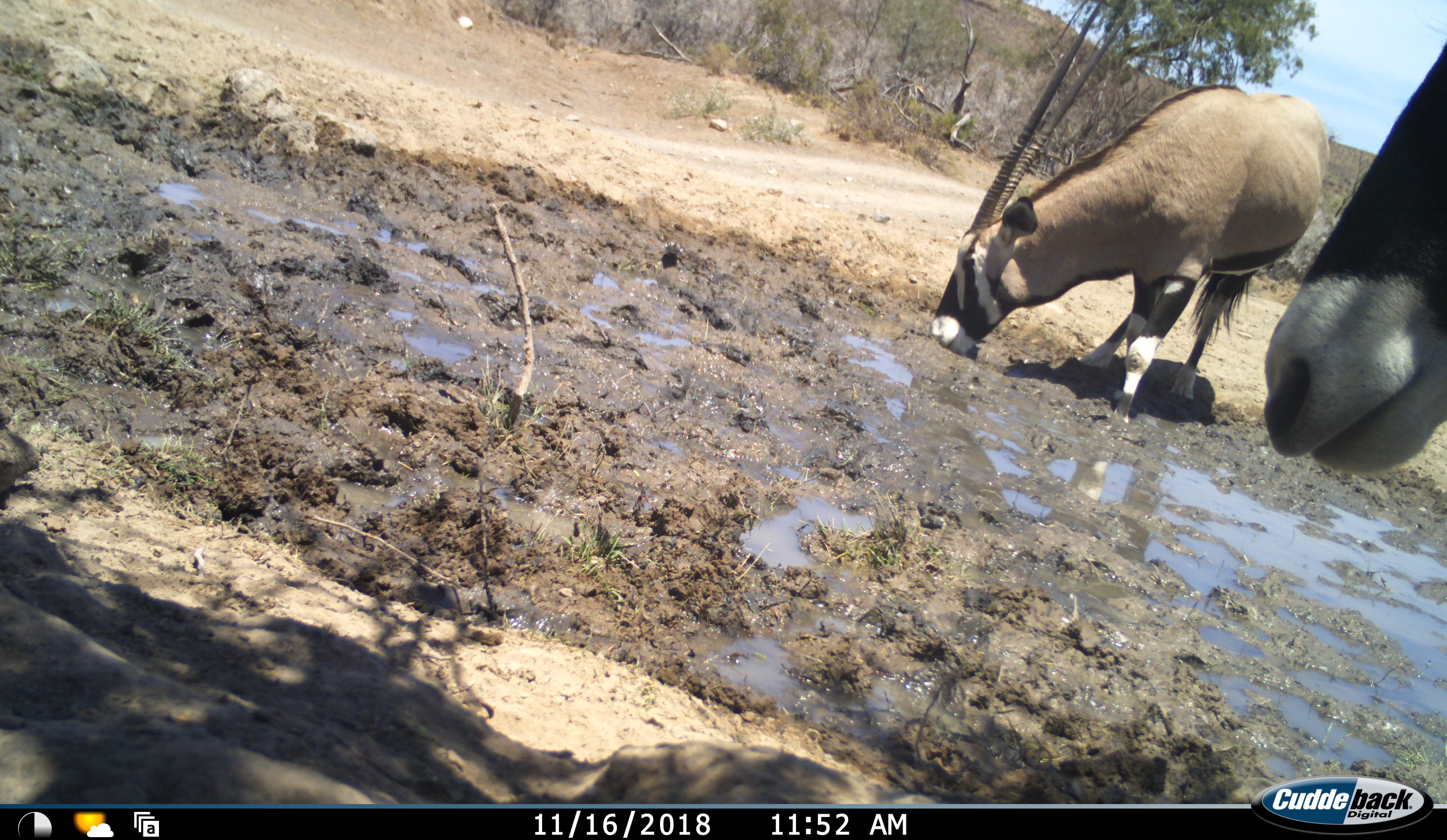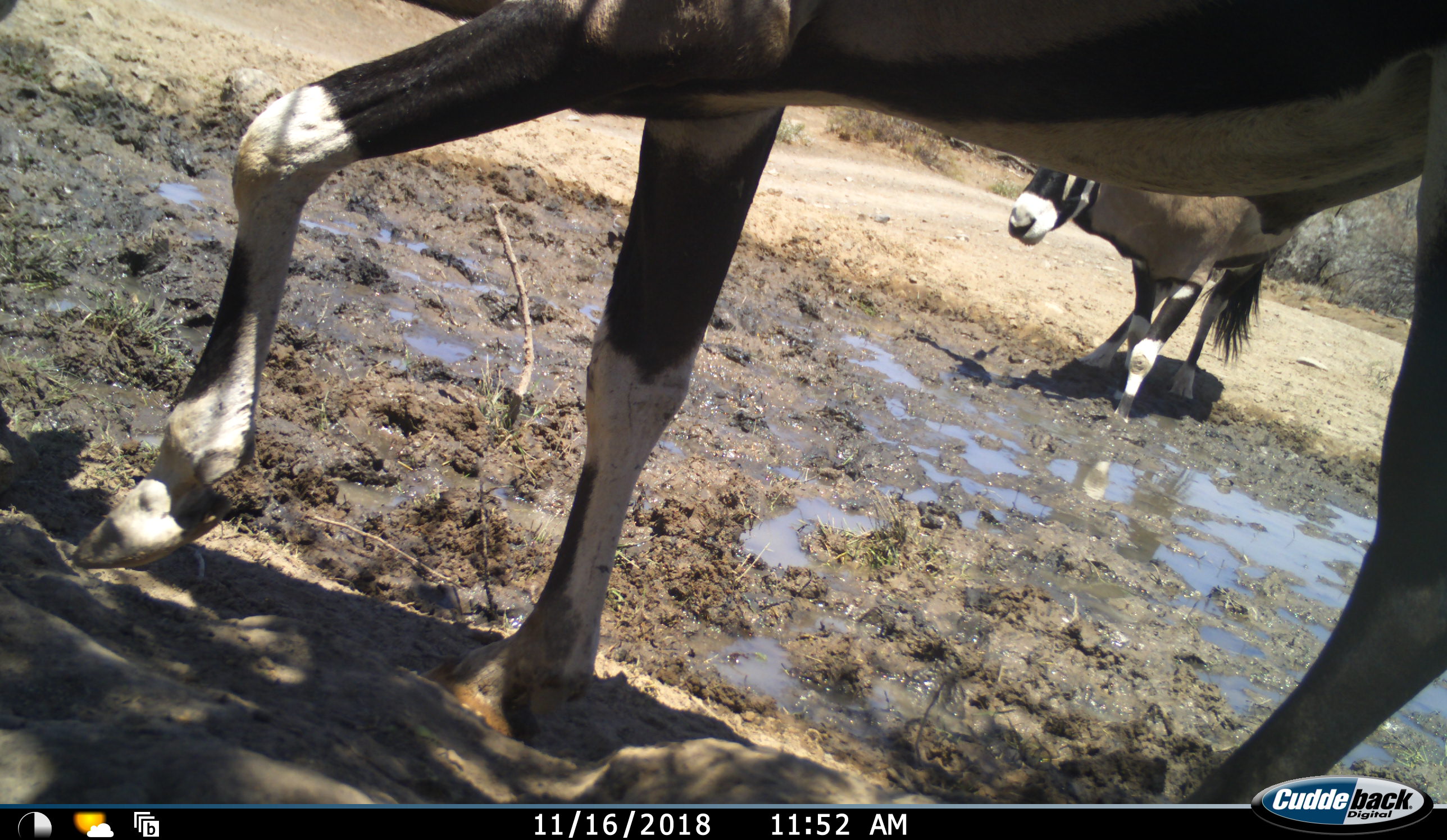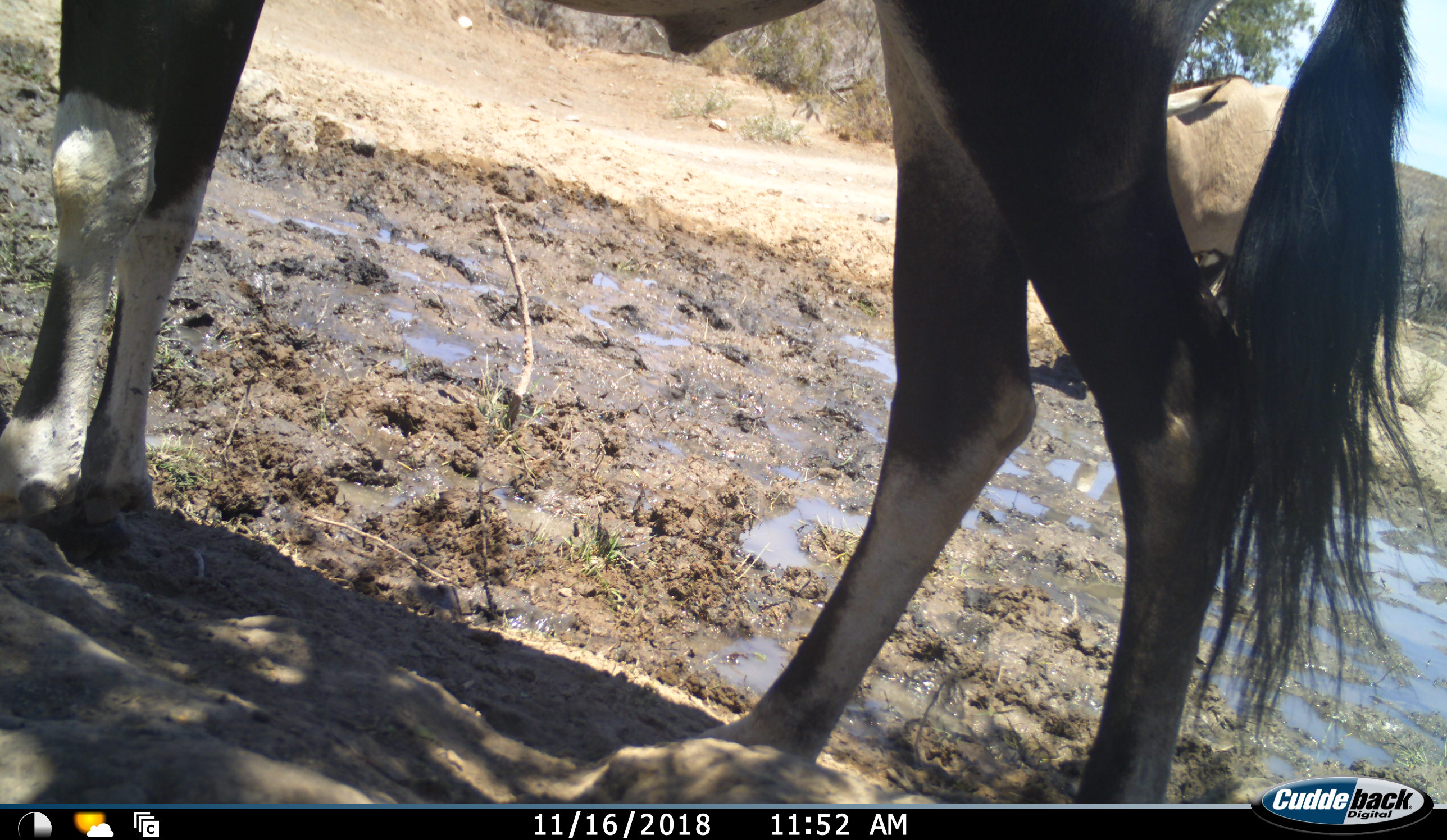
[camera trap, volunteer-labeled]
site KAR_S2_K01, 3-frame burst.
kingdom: Animalia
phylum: Chordata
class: Mammalia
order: Artiodactyla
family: Bovidae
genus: Oryx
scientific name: Oryx gazella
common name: gemsbok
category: oryx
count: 2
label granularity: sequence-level